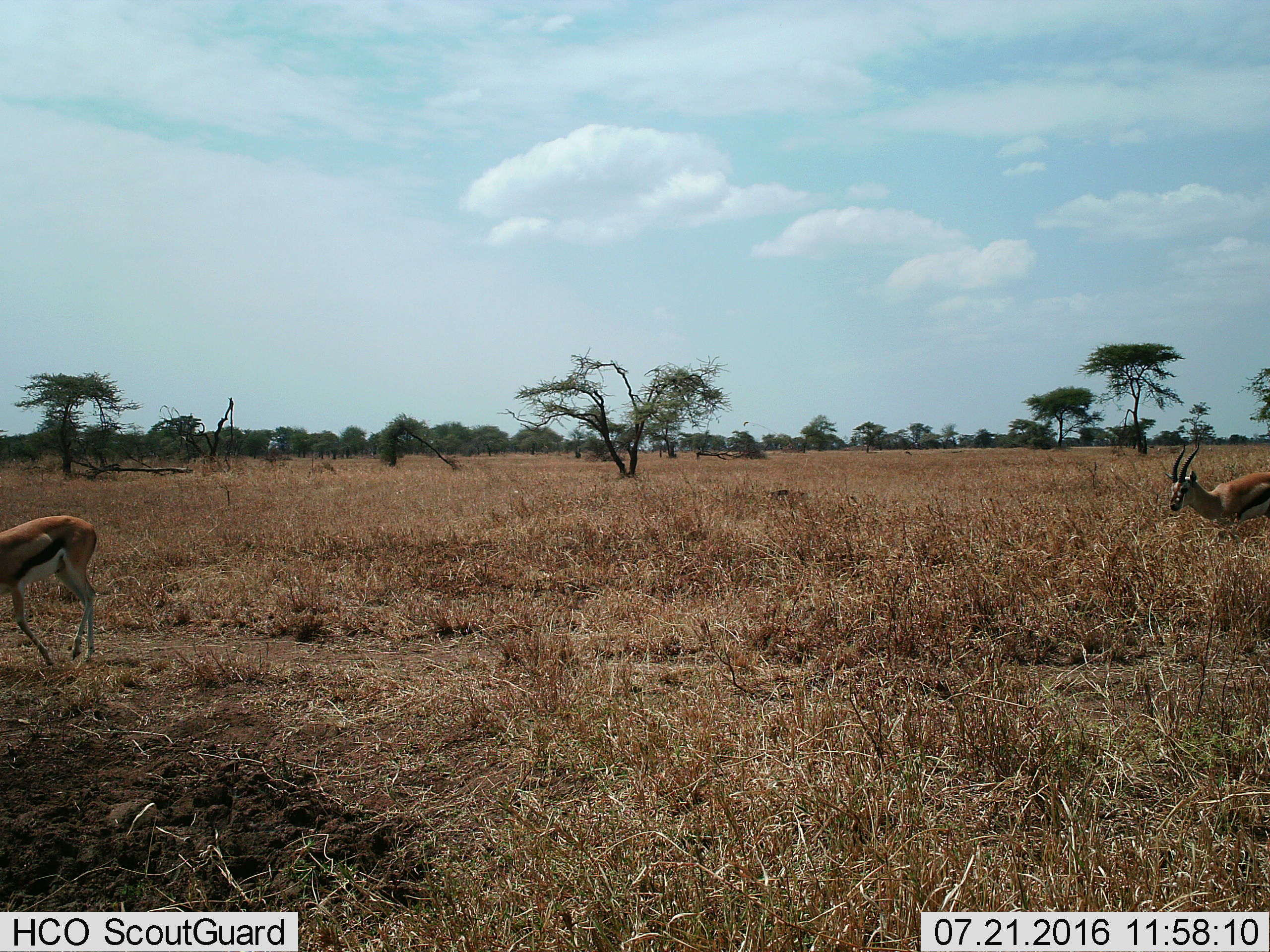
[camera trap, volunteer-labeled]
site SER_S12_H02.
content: unidentified animal